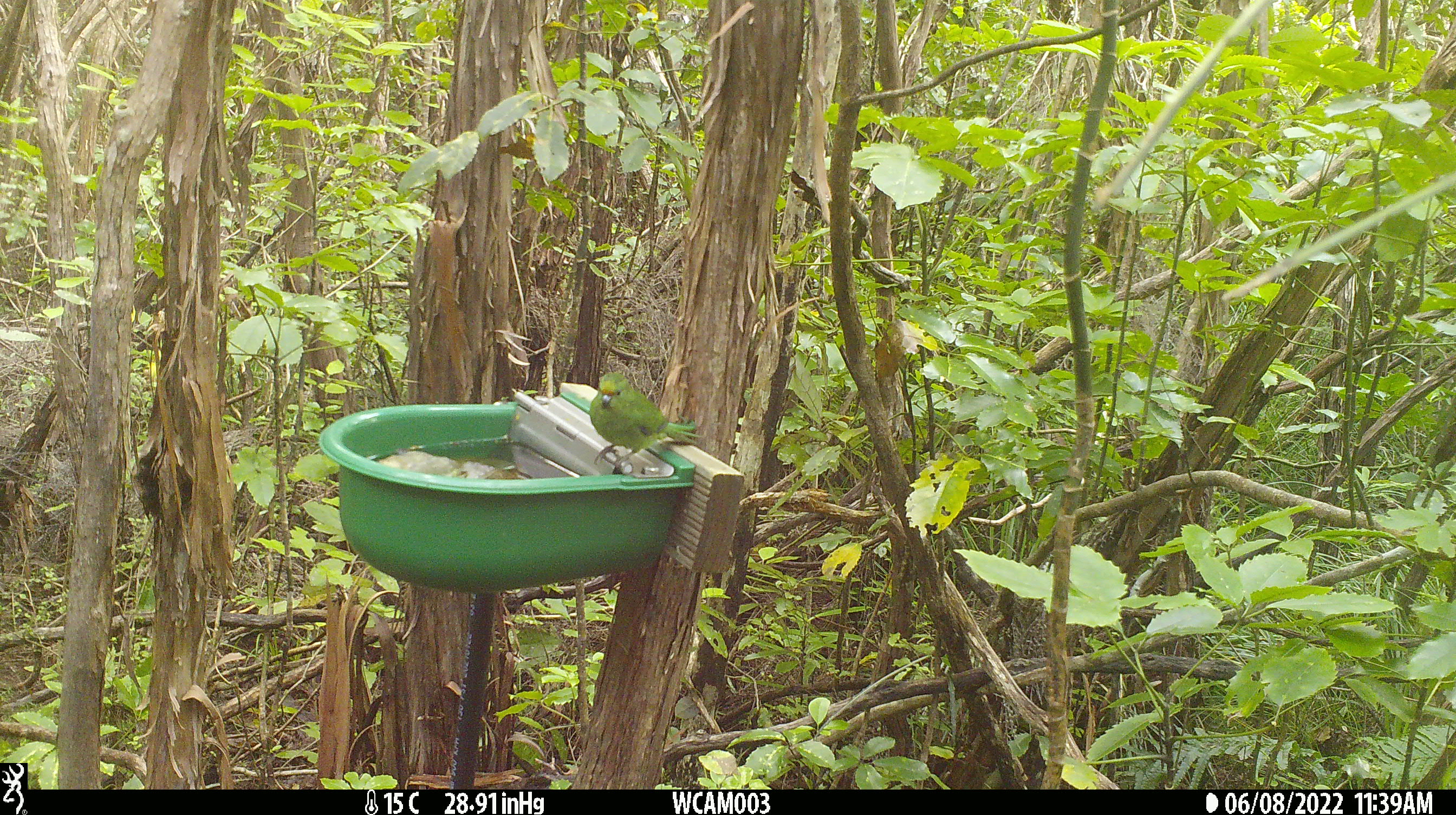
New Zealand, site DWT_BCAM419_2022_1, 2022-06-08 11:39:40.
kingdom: Animalia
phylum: Chordata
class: Aves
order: Psittaciformes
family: Psittaculidae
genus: Cyanoramphus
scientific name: Cyanoramphus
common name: parakeet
Parakeet (Cyanoramphus).